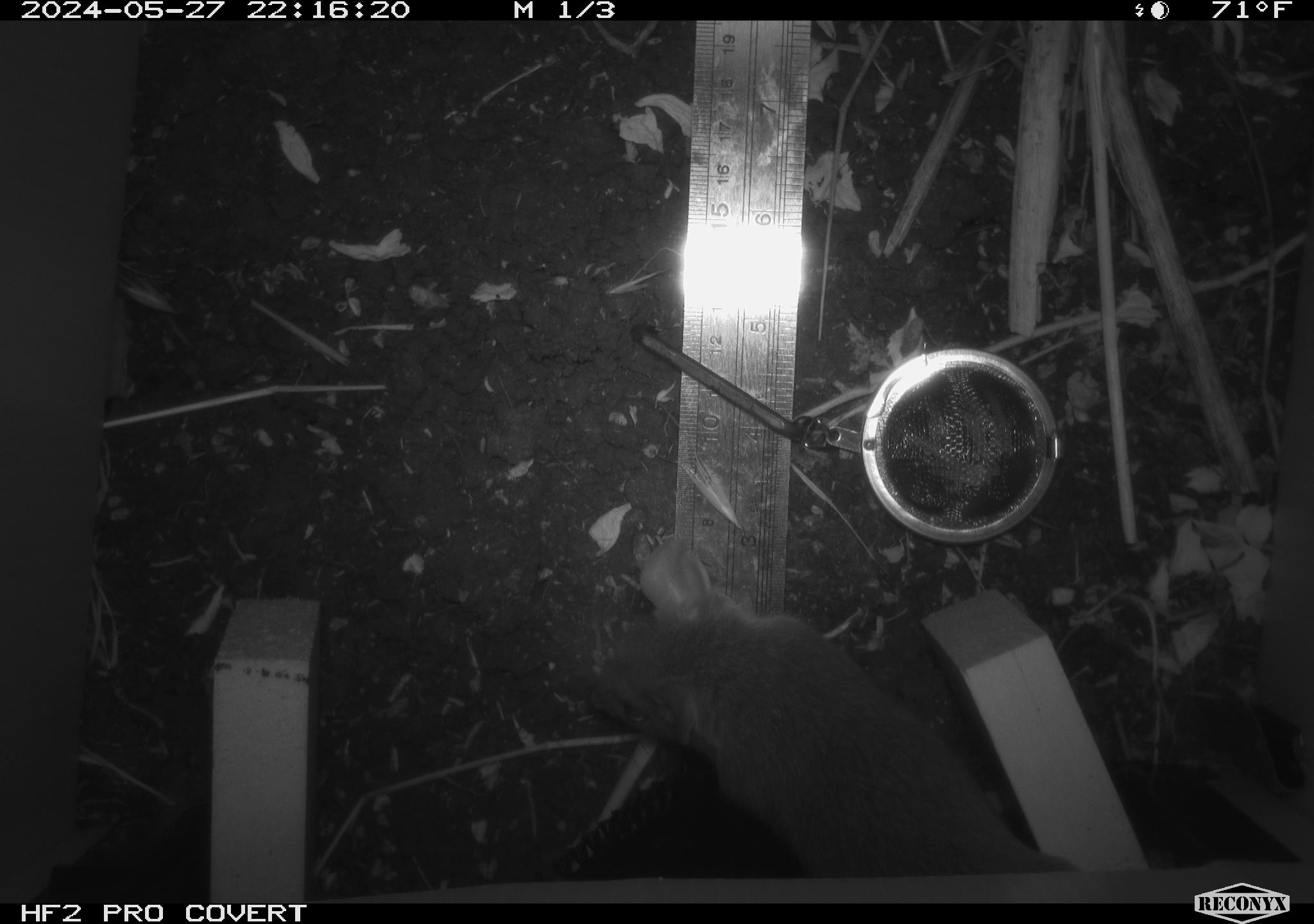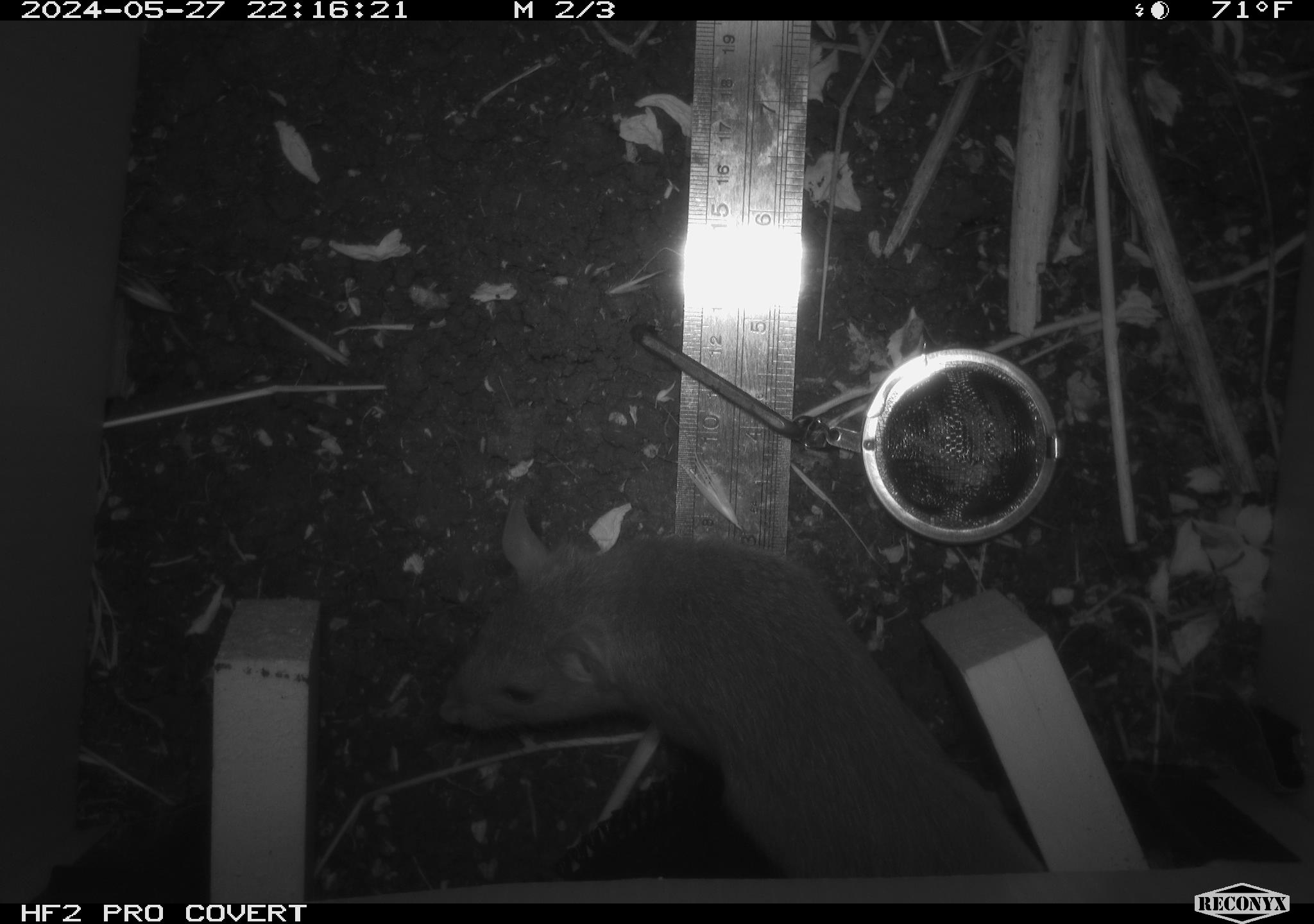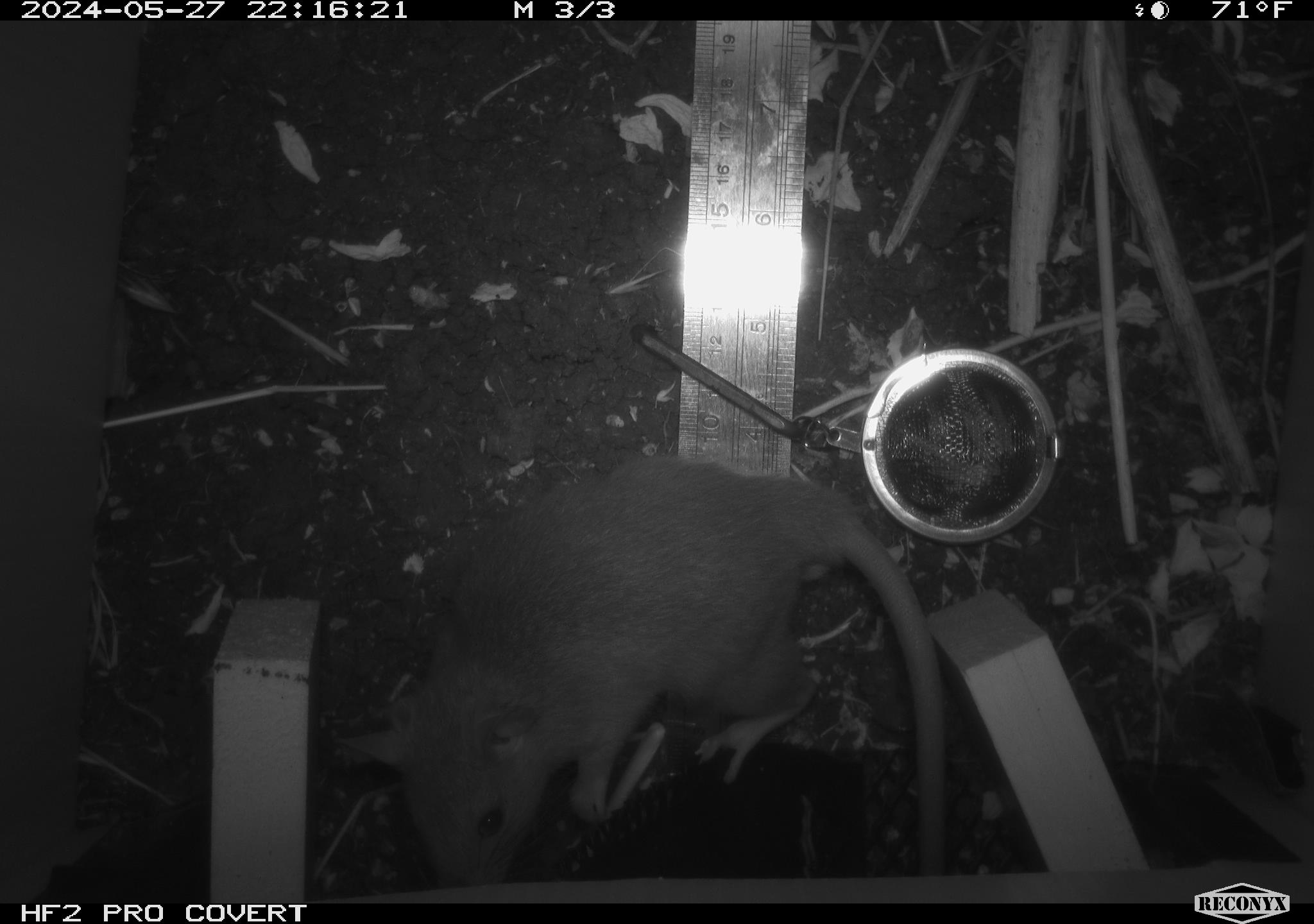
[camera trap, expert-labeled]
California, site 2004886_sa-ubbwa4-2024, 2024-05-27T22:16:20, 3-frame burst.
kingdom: Animalia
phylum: Chordata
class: Mammalia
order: Rodentia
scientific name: Rodentia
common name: woodrat or rat or mouse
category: woodrat or rat or mouse species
Woodrat or rat or mouse species (woodrat or rat or mouse) (Rodentia).